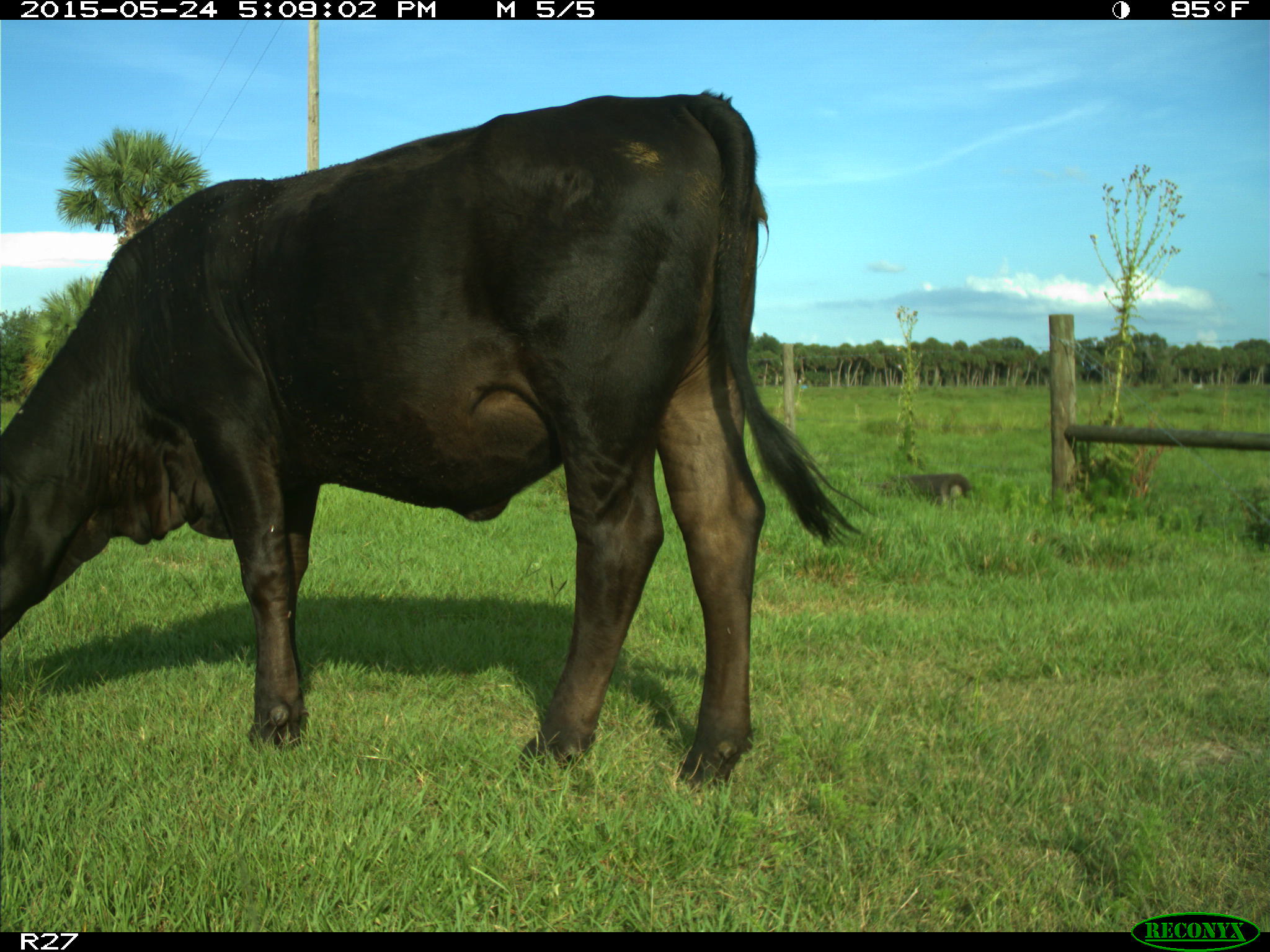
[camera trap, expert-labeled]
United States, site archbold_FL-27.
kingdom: Animalia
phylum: Chordata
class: Mammalia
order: Artiodactyla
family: Bovidae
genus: Bos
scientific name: Bos taurus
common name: domestic cow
Bos taurus (domestic cow).